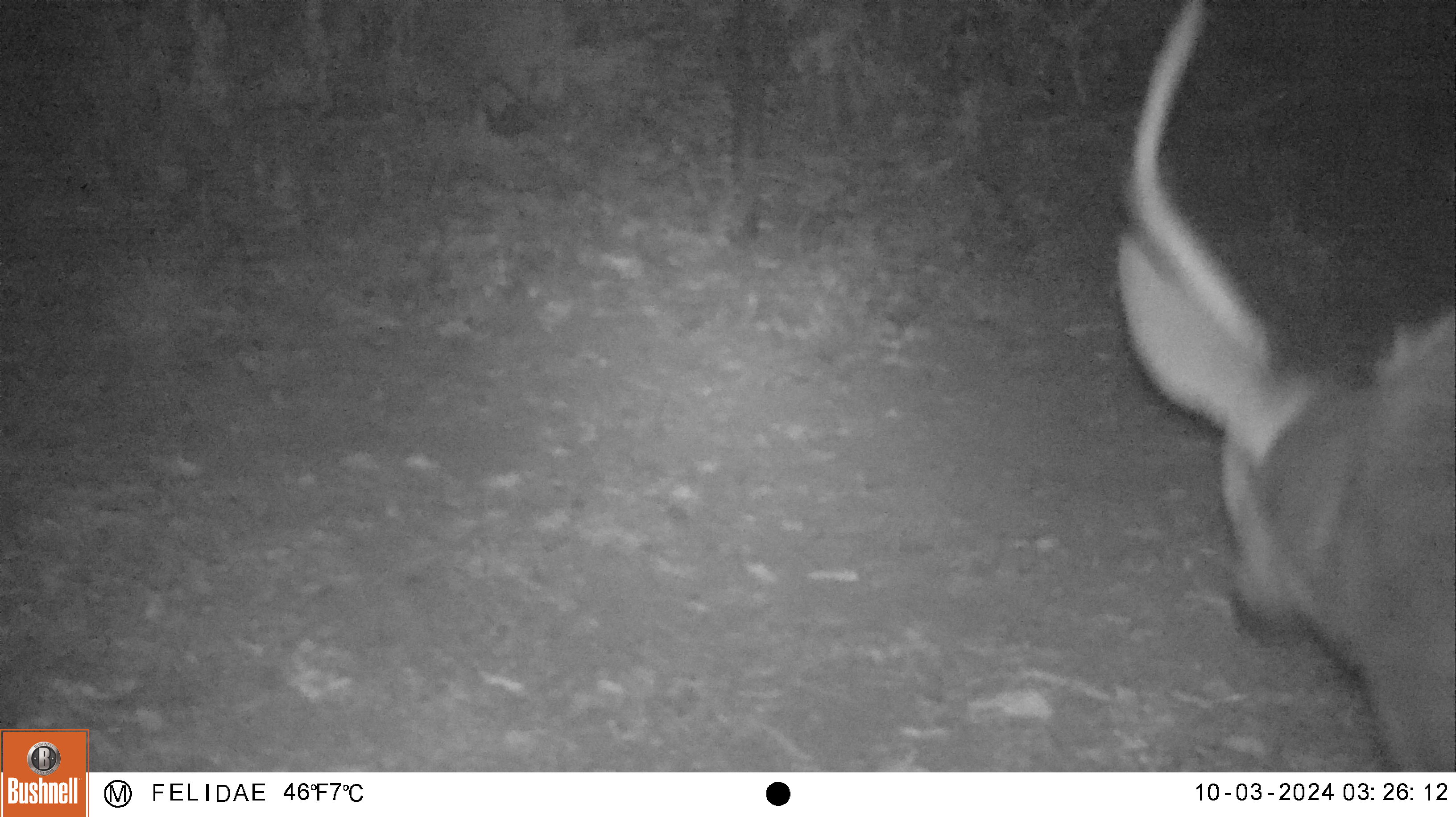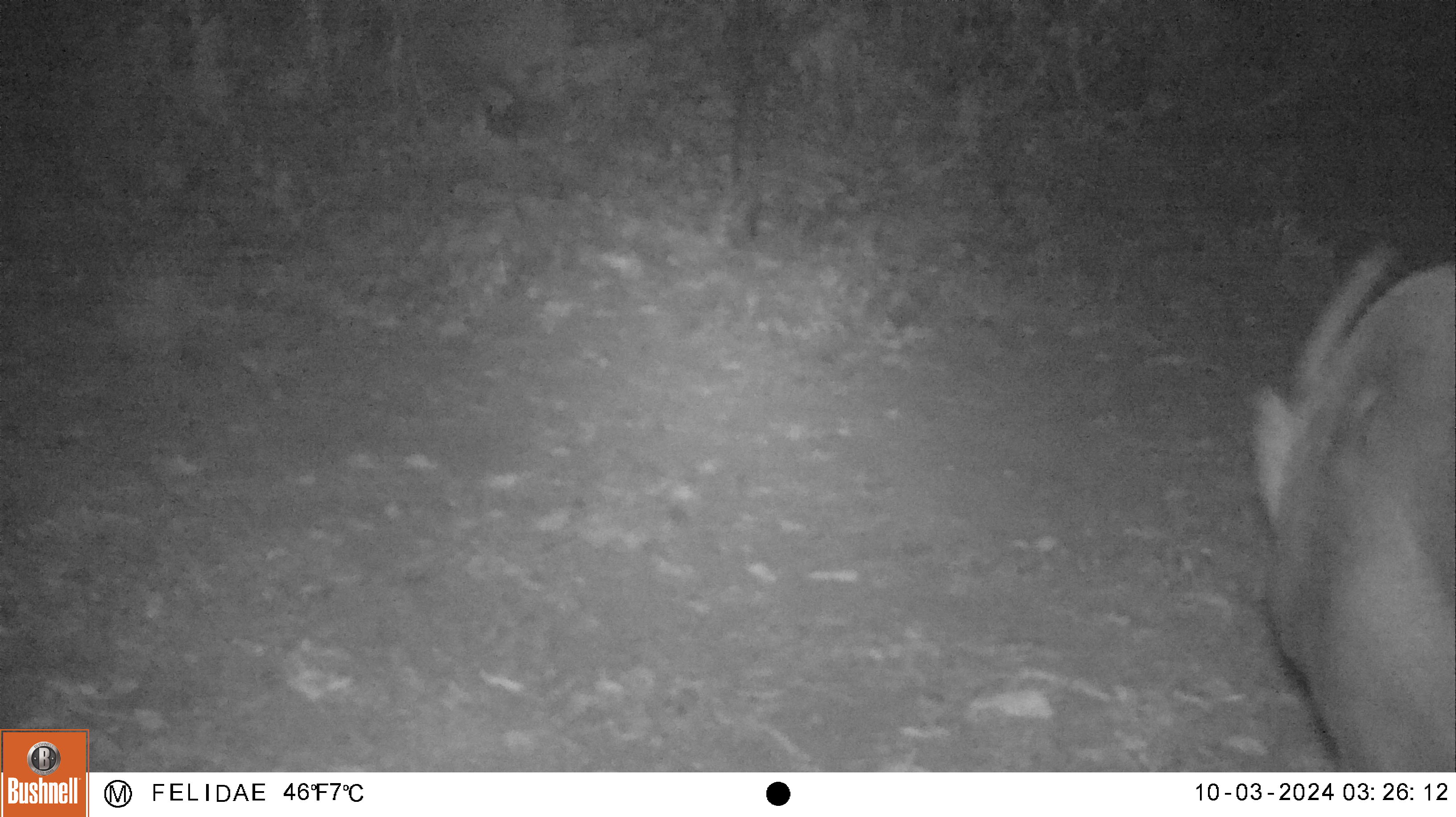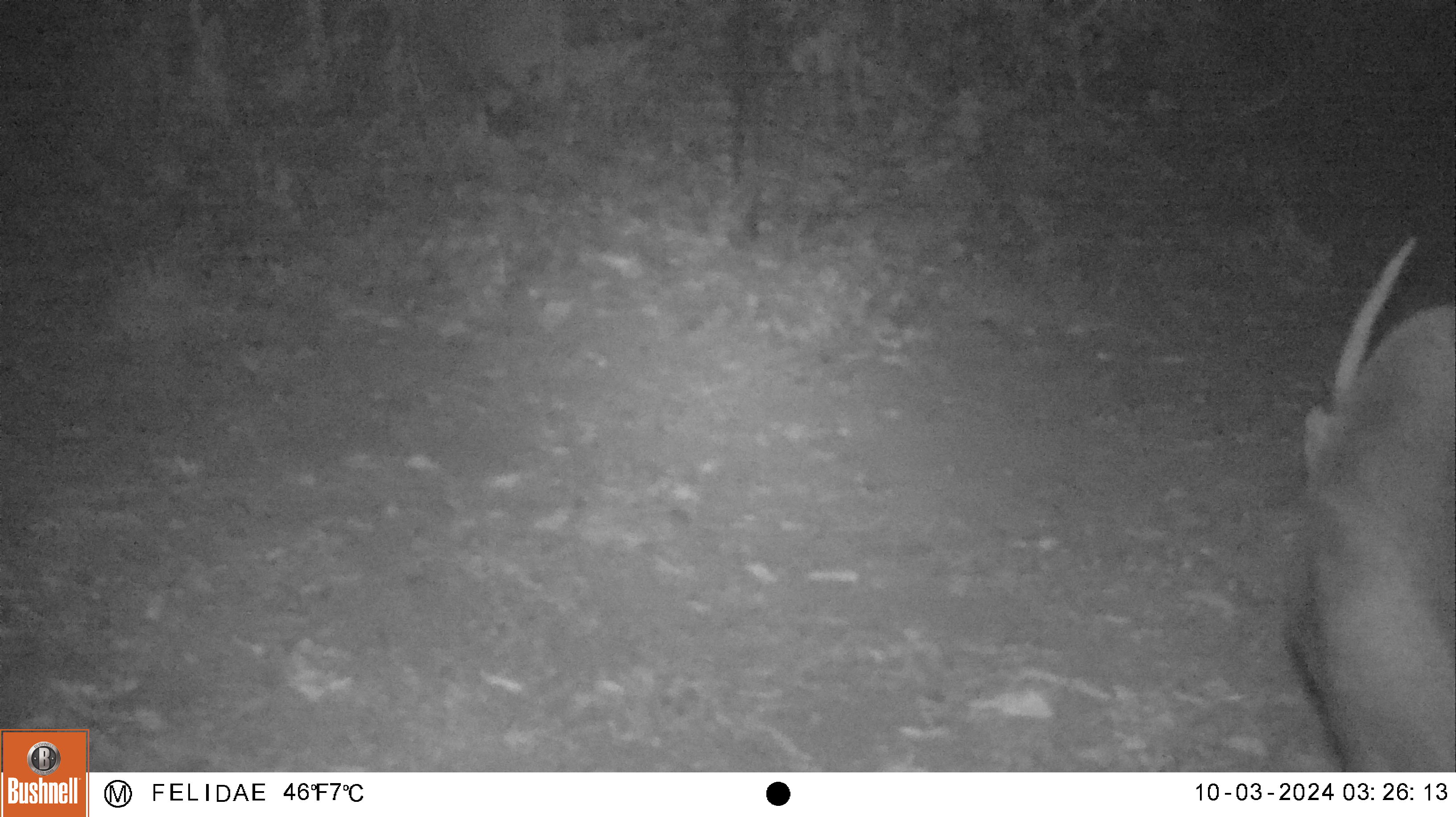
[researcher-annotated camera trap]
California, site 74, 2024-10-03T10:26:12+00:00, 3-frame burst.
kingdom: Animalia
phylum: Chordata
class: Mammalia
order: Artiodactyla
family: Cervidae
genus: Odocoileus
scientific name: Odocoileus hemionus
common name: mule deer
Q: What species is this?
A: Mule deer (Odocoileus hemionus).